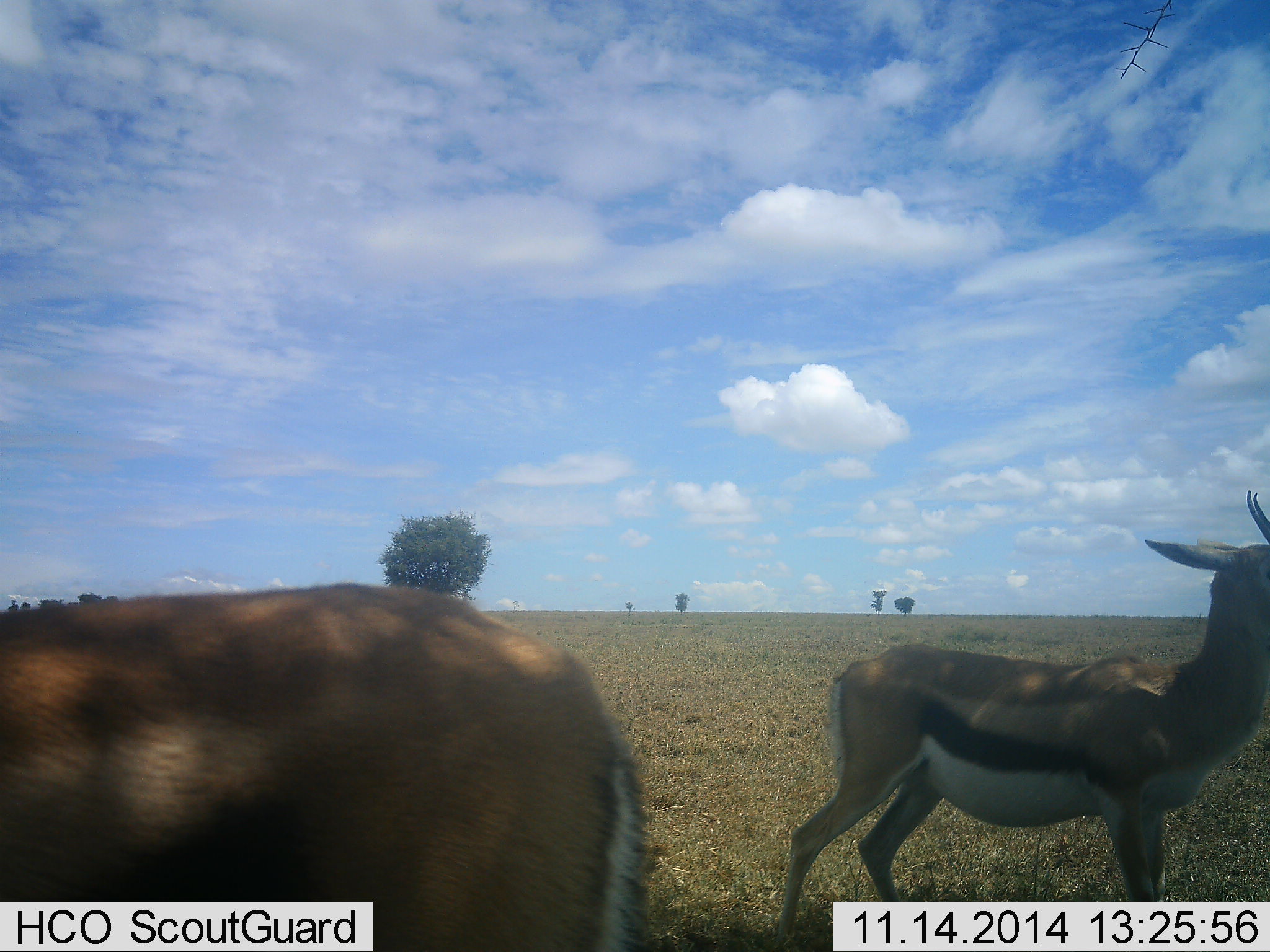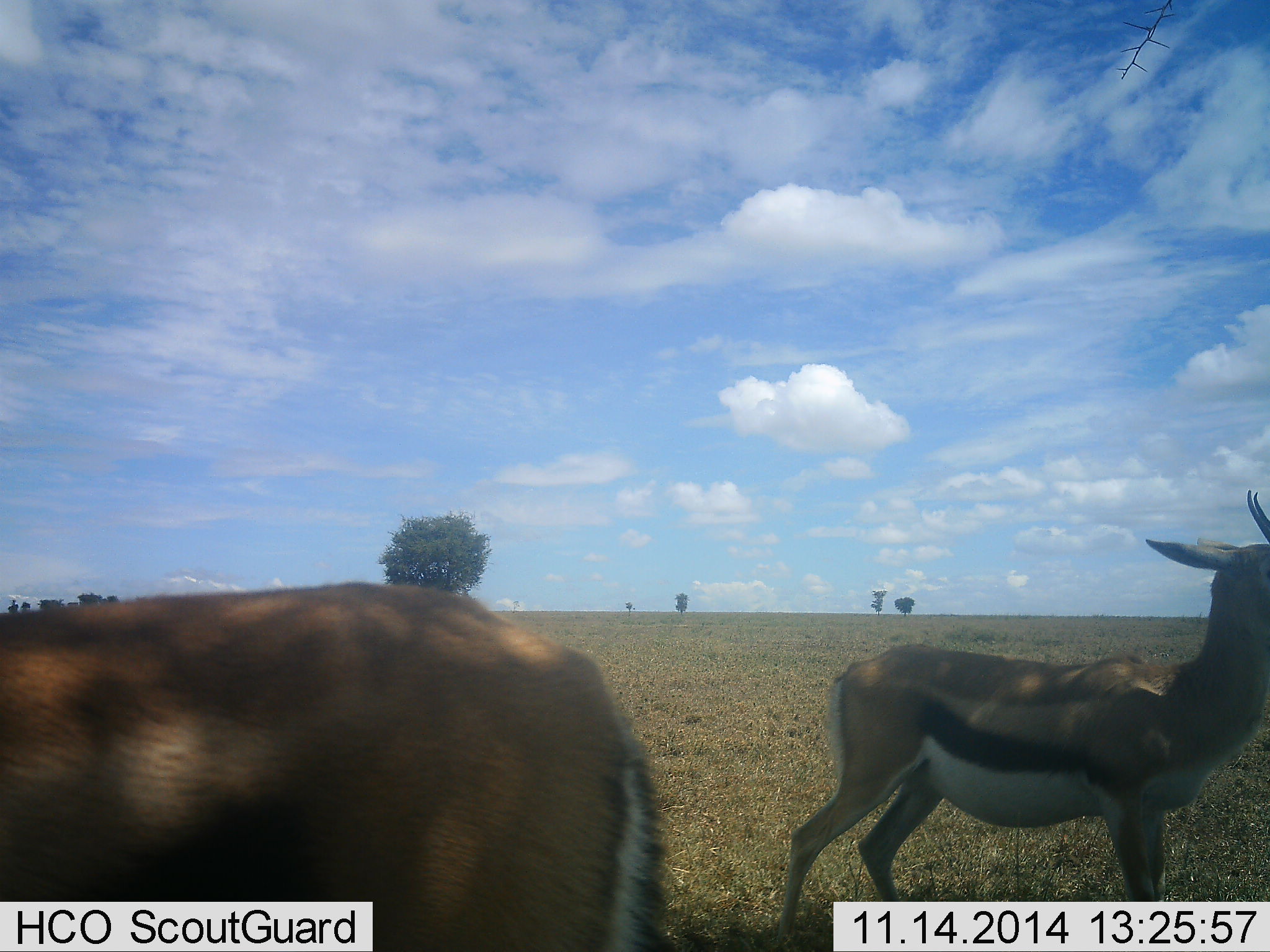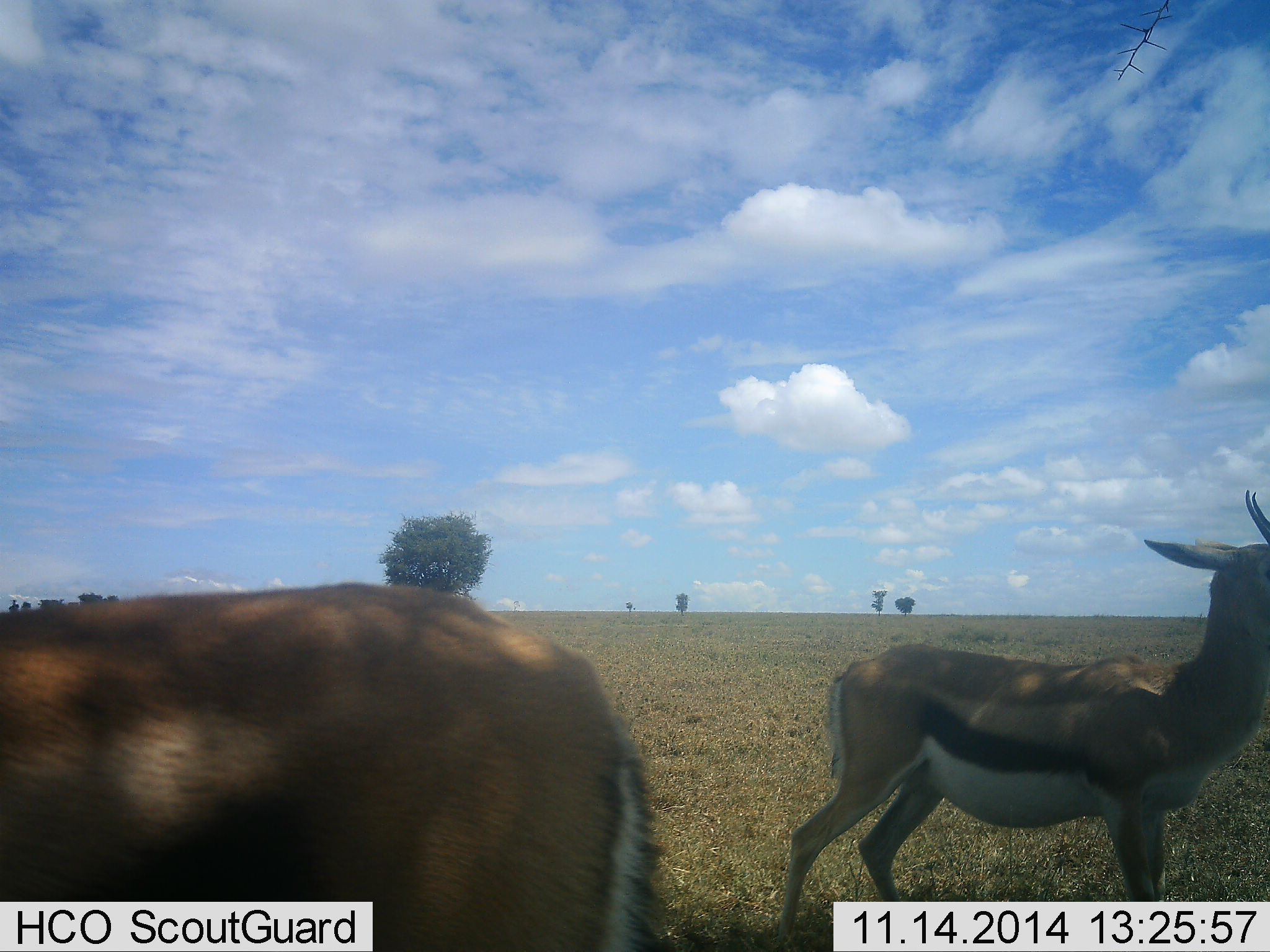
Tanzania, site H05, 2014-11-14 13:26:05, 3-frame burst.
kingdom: Animalia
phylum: Chordata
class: Mammalia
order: Artiodactyla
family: Bovidae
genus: Eudorcas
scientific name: Eudorcas thomsonii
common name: thomson's gazelle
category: gazellethomsons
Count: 2.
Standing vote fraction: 100%.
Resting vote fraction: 0%.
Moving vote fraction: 0%.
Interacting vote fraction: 0%.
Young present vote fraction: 0%.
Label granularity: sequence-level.